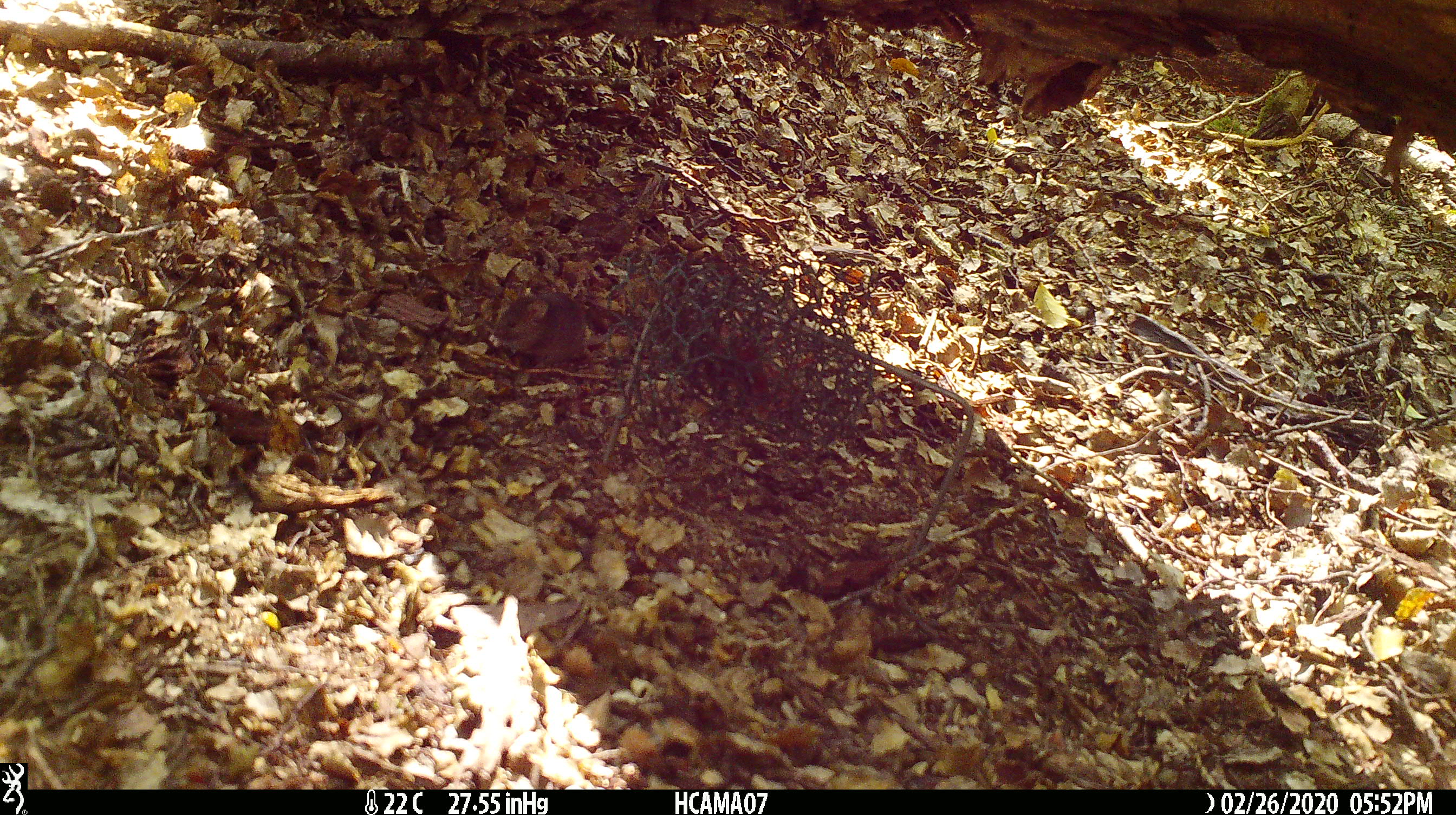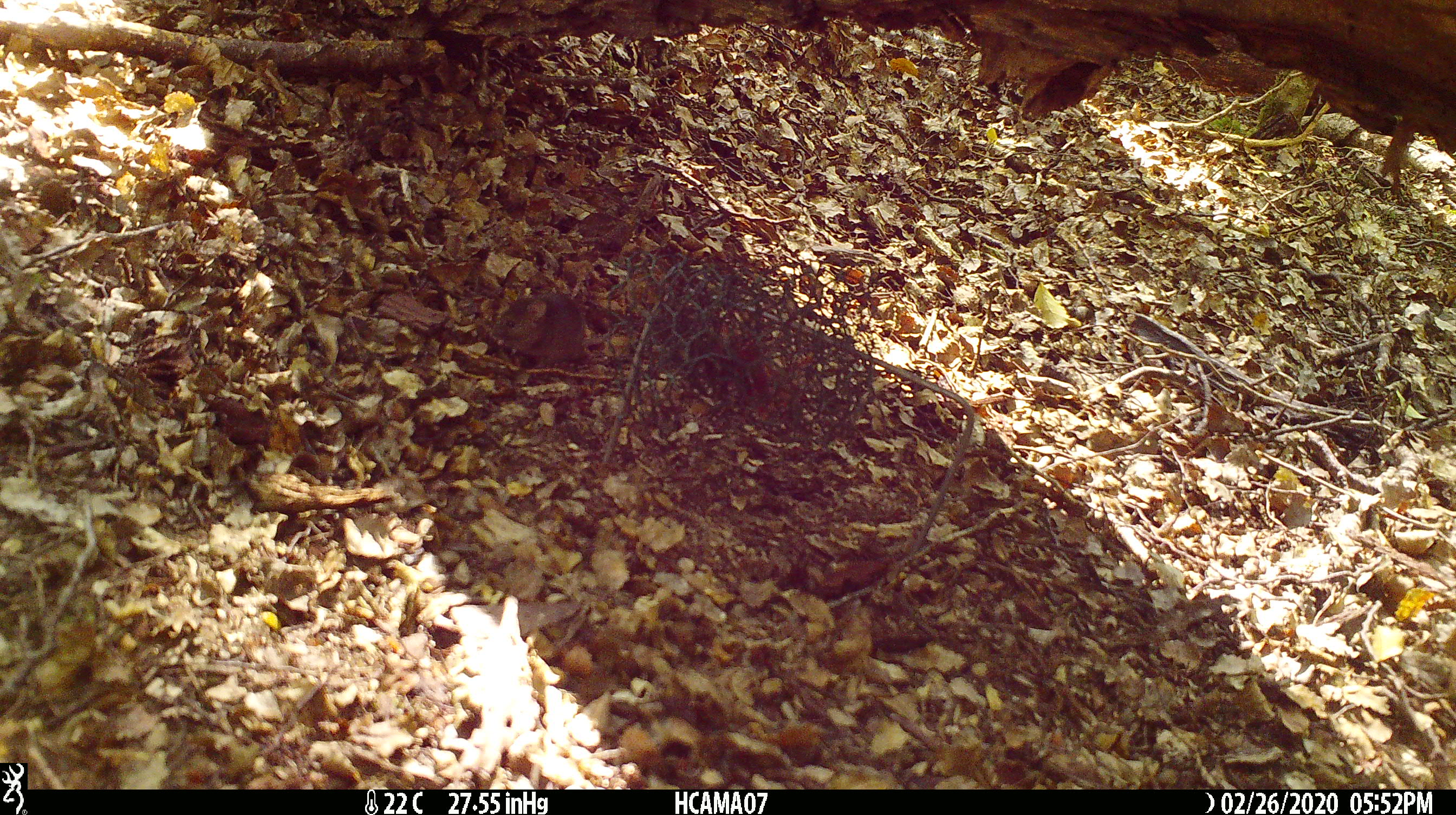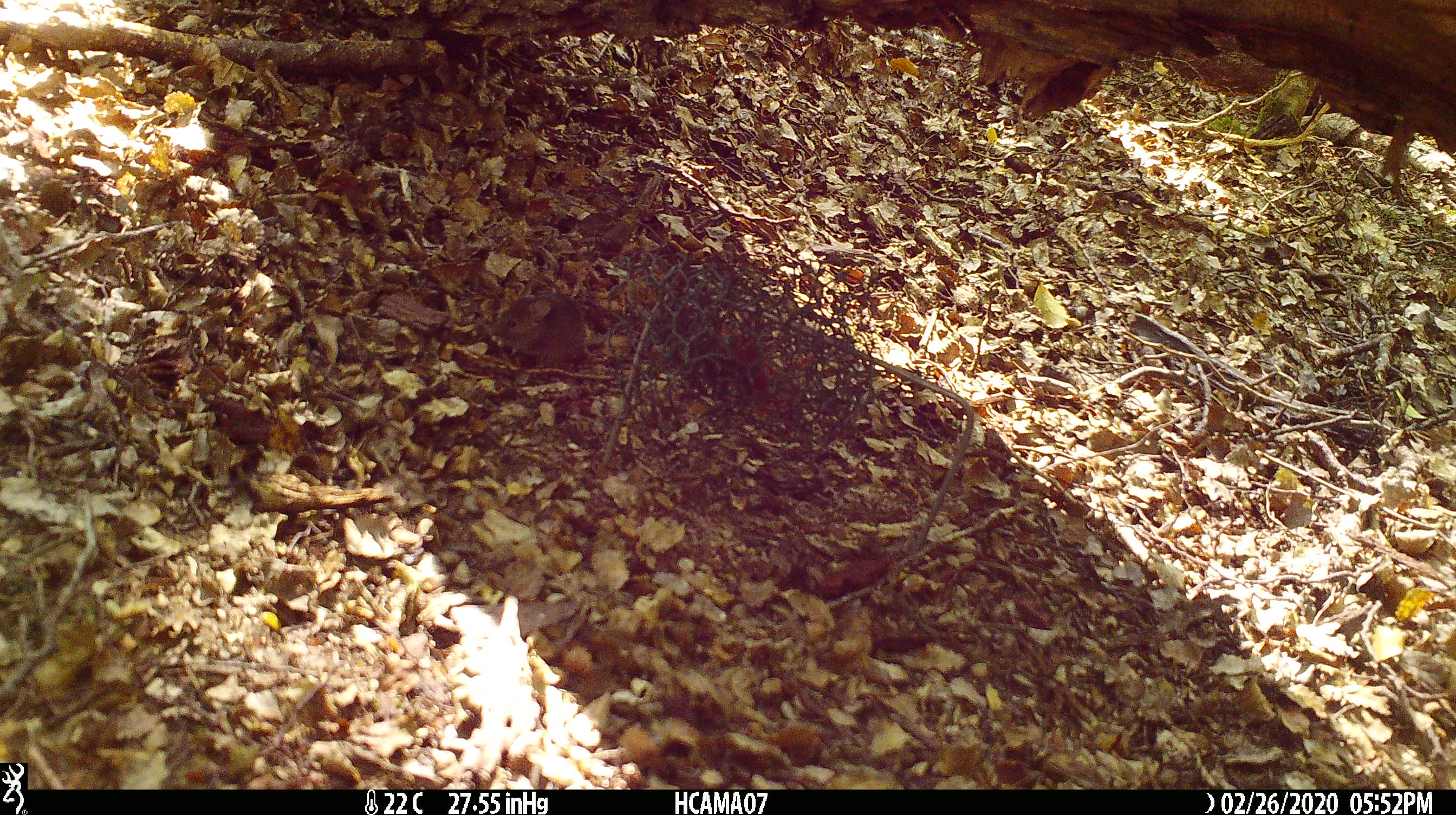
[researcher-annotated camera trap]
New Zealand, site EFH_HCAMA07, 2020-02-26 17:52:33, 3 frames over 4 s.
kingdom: Animalia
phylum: Chordata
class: Mammalia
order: Rodentia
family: Muridae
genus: Mus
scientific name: Mus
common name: mouse